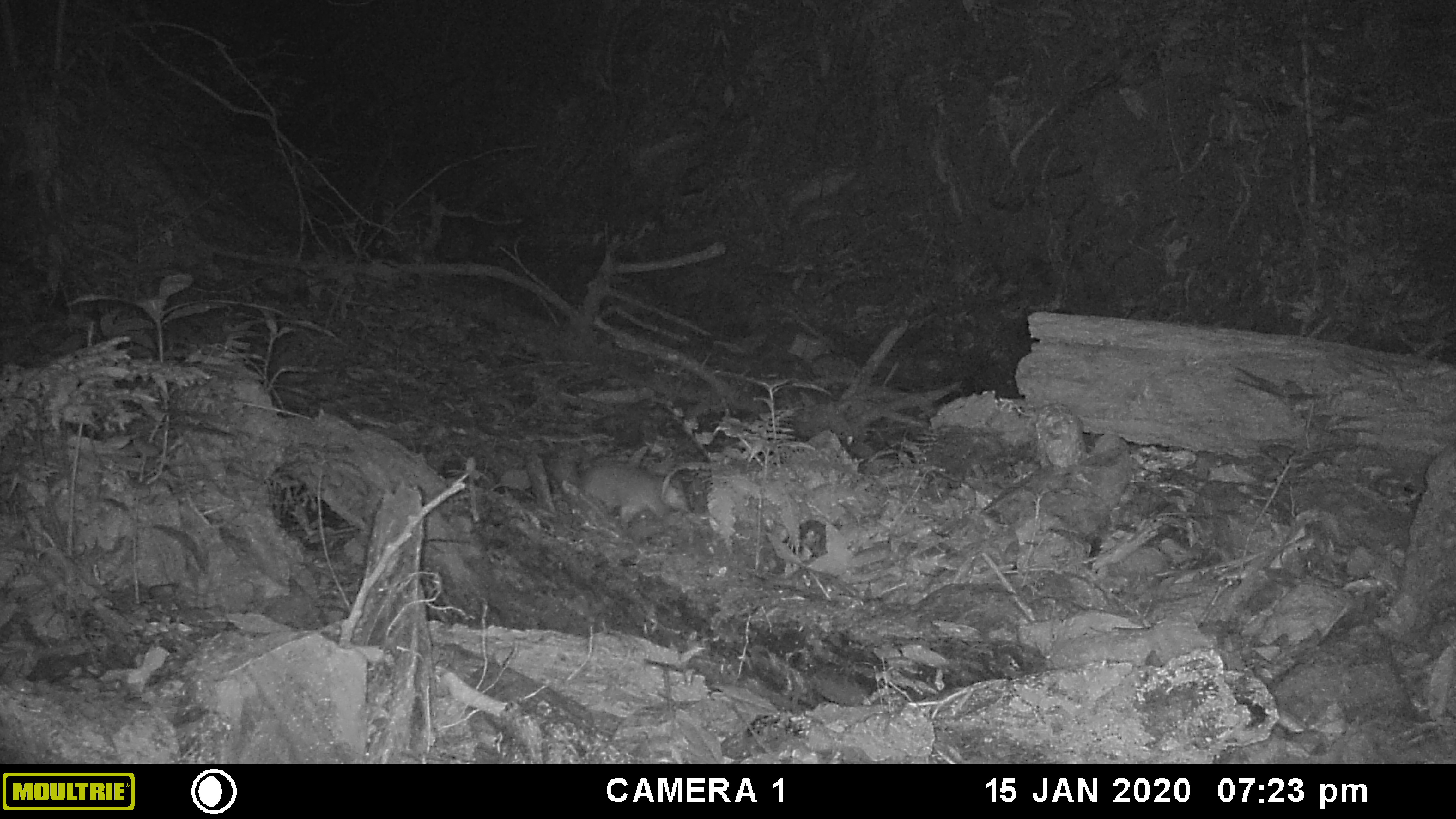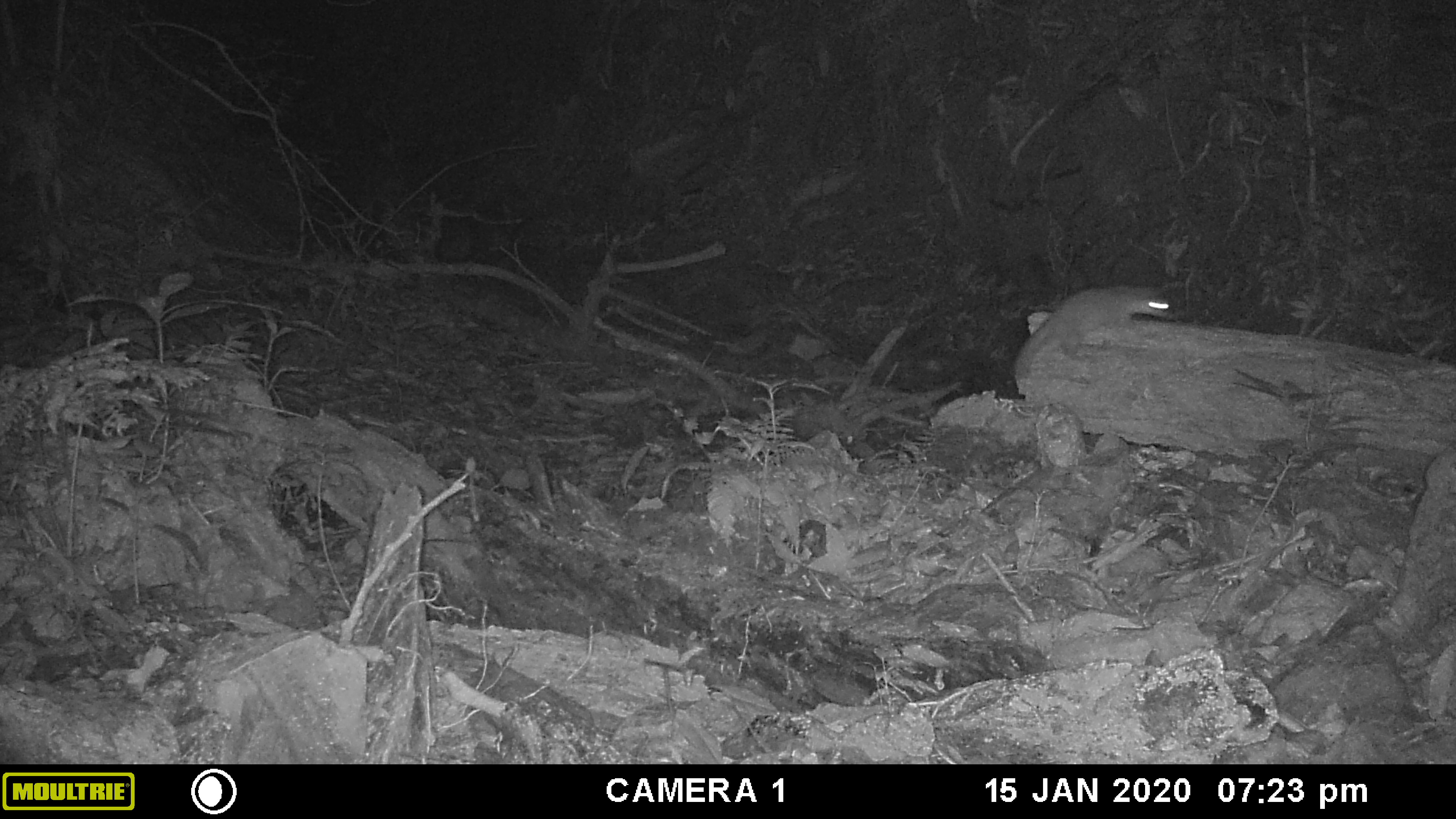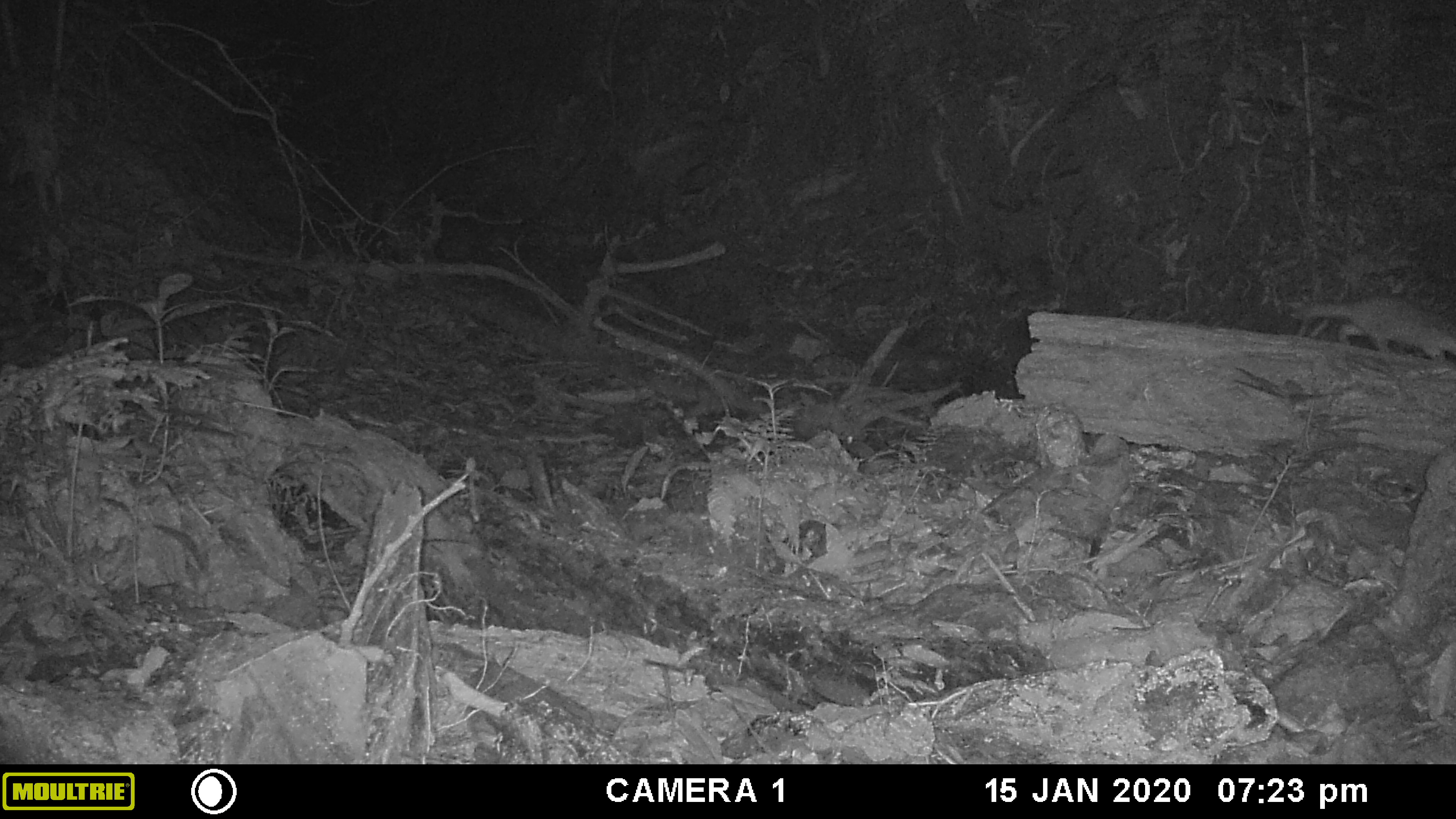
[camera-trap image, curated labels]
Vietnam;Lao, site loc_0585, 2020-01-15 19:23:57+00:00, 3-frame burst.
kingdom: Animalia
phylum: Chordata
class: Mammalia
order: Carnivora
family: Mustelidae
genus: Melogale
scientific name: Melogale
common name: ferret badger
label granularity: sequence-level